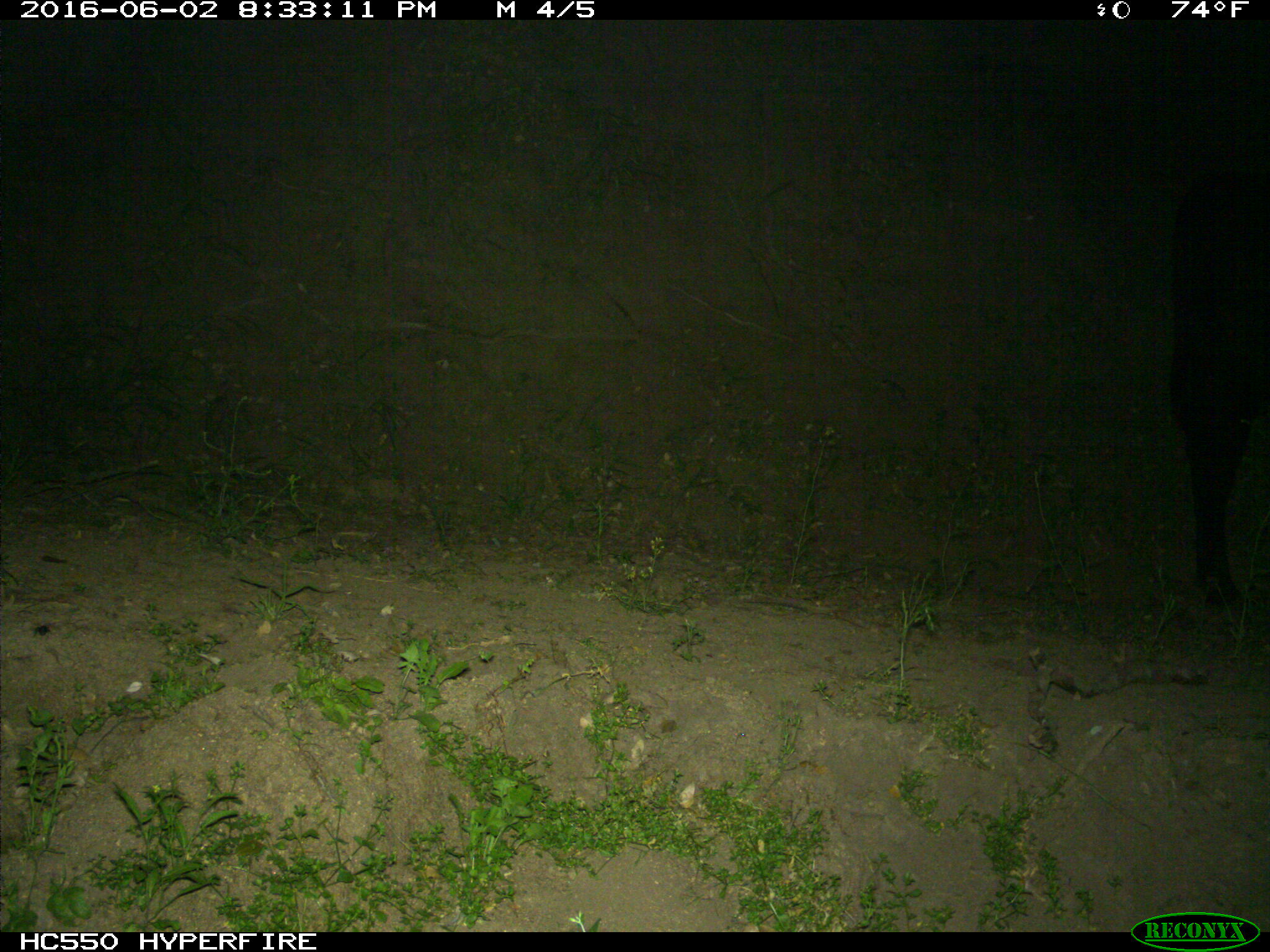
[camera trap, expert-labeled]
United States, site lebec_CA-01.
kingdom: Animalia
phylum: Chordata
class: Mammalia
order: Artiodactyla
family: Bovidae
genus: Bos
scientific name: Bos taurus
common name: domestic cow